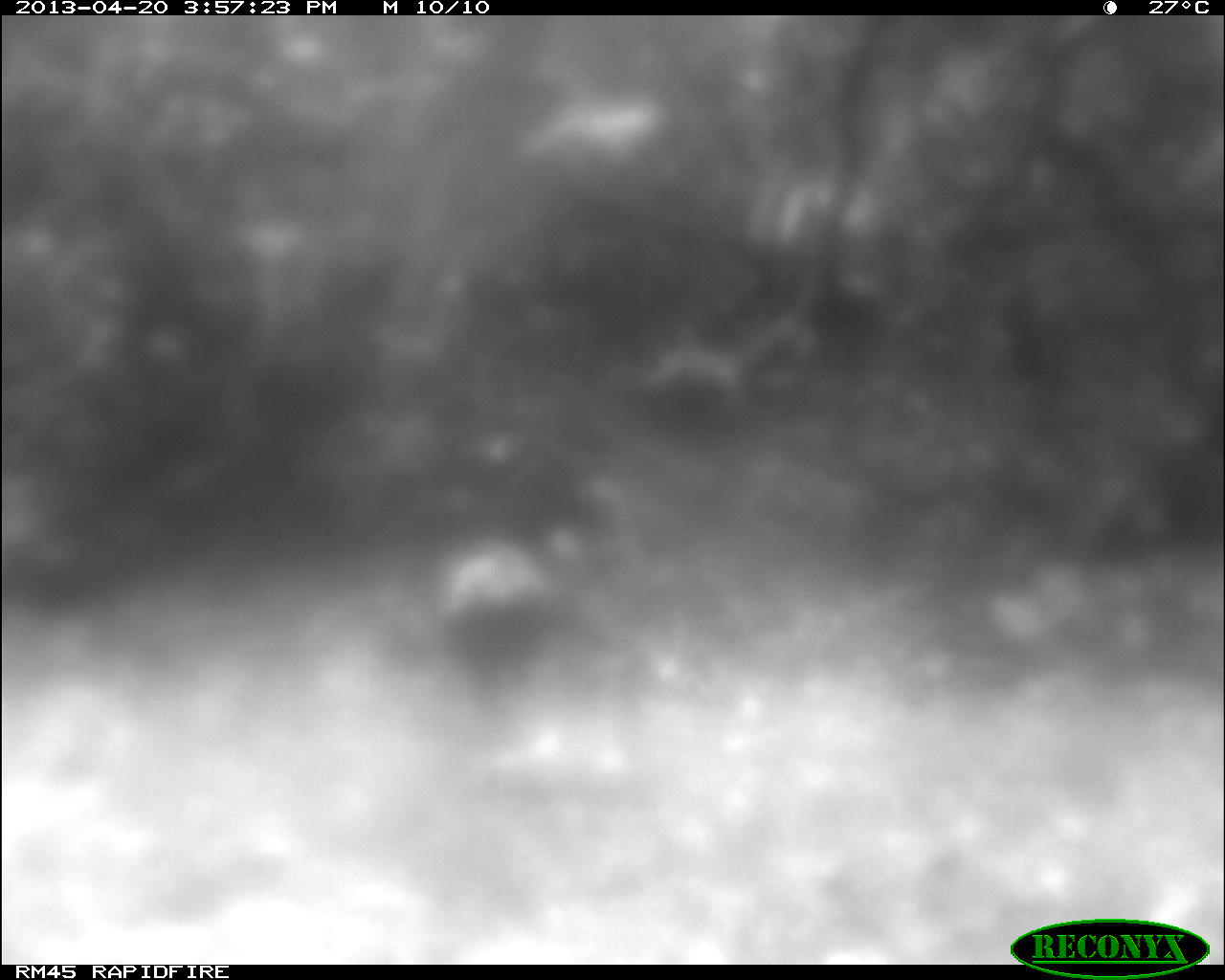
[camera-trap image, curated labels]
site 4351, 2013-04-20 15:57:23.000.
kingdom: Animalia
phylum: Chordata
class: Aves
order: Galliformes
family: Phasianidae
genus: Meleagris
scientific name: Meleagris ocellata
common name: ocellated turkey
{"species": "Meleagris ocellata (ocellated turkey)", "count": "1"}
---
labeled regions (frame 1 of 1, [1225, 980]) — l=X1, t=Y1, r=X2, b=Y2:
meleagris ocellata: l=432, t=529, r=558, b=702